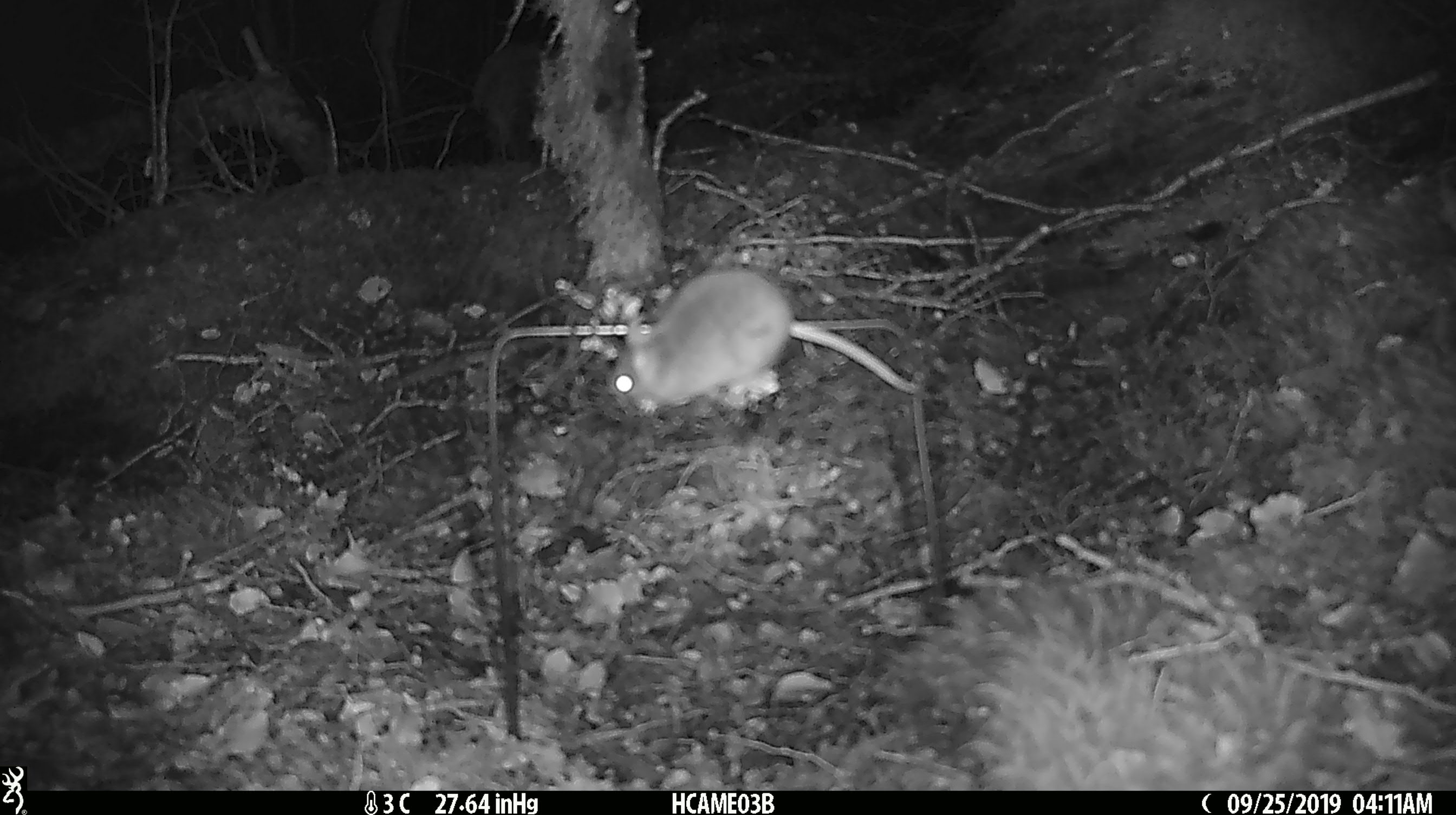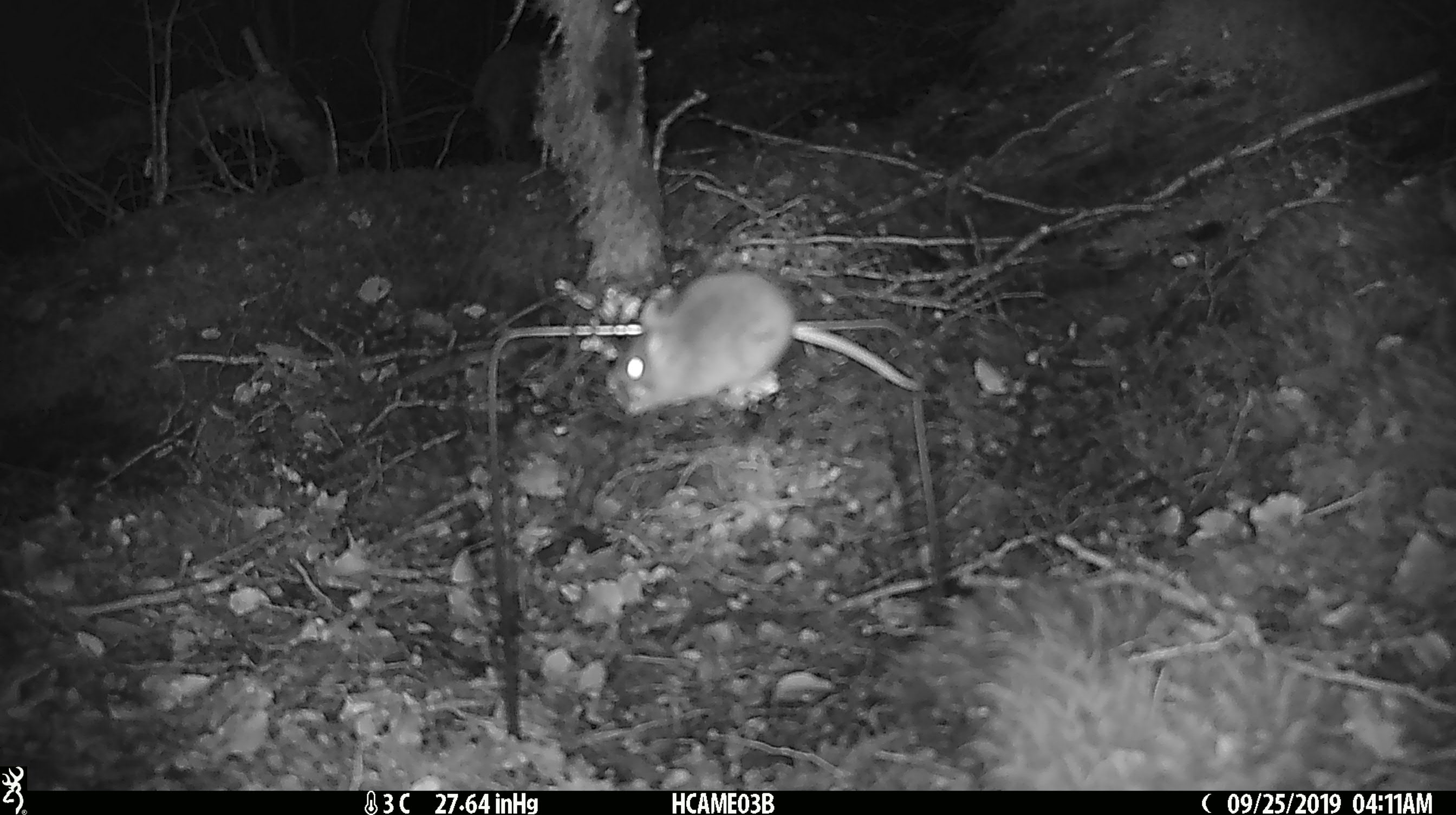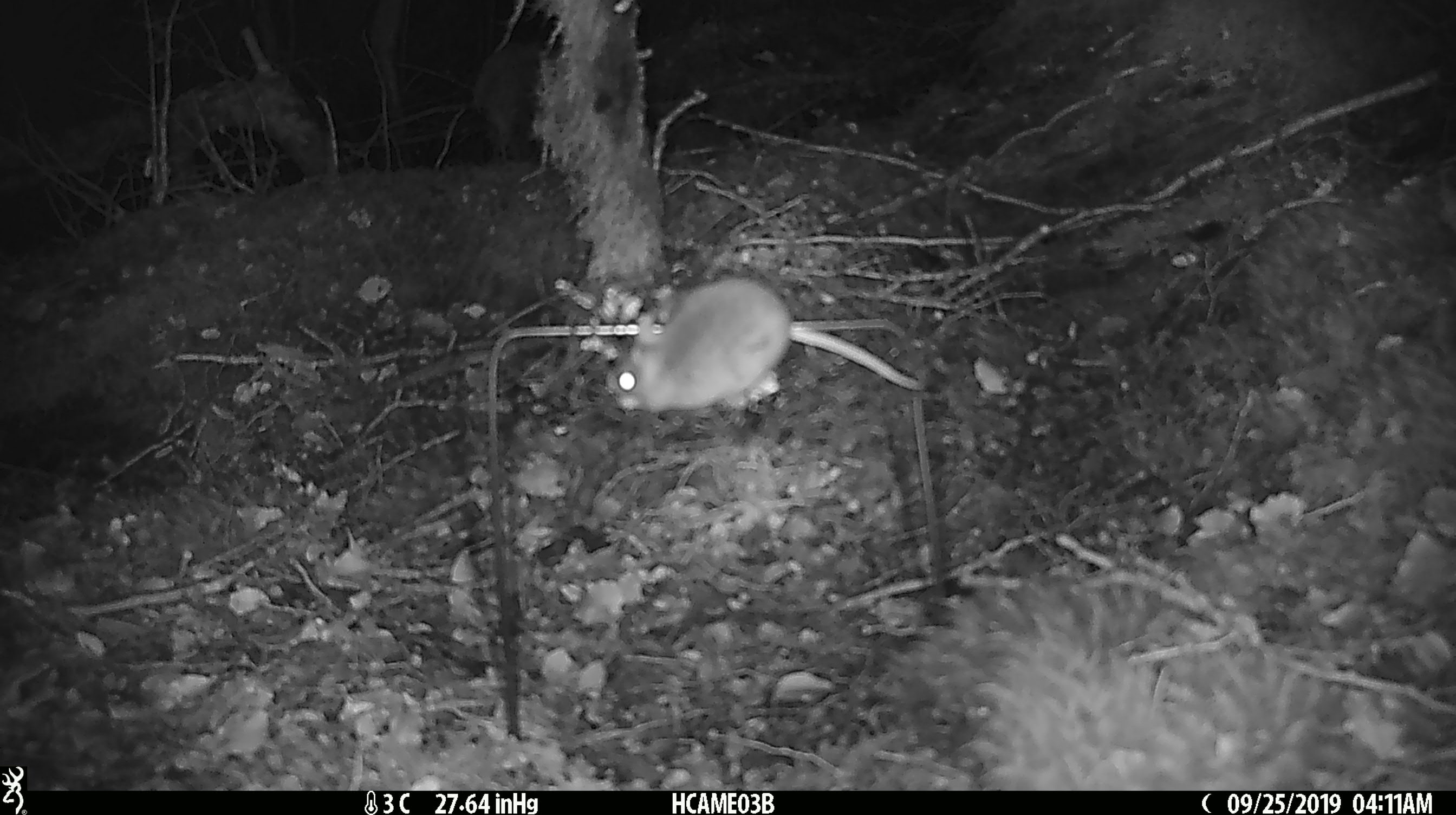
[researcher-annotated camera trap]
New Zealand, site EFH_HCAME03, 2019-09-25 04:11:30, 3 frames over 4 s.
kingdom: Animalia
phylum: Chordata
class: Mammalia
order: Rodentia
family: Muridae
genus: Mus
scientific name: Mus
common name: mouse